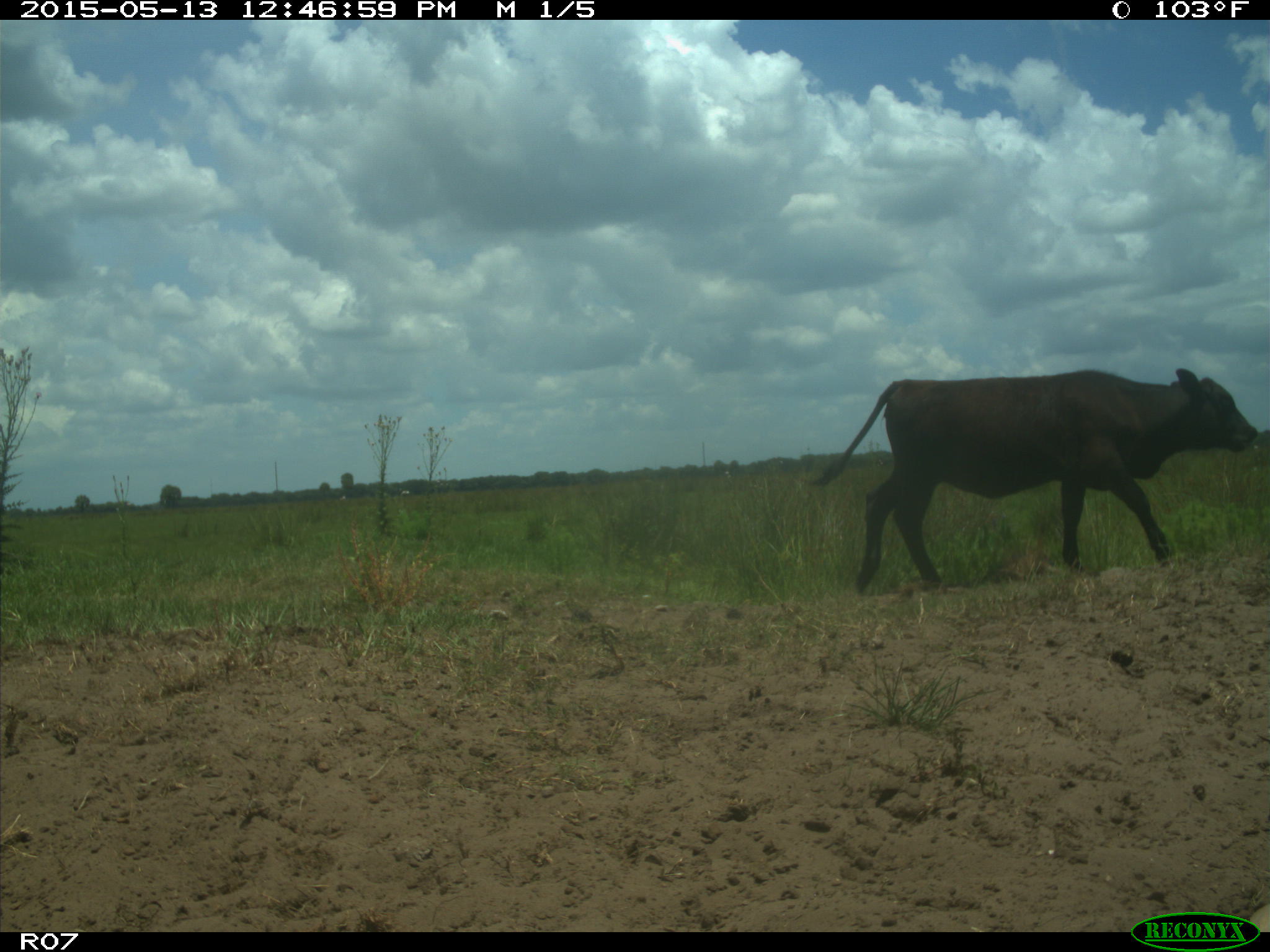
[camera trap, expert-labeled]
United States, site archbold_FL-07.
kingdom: Animalia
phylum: Chordata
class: Mammalia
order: Artiodactyla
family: Bovidae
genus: Bos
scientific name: Bos taurus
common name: domestic cow